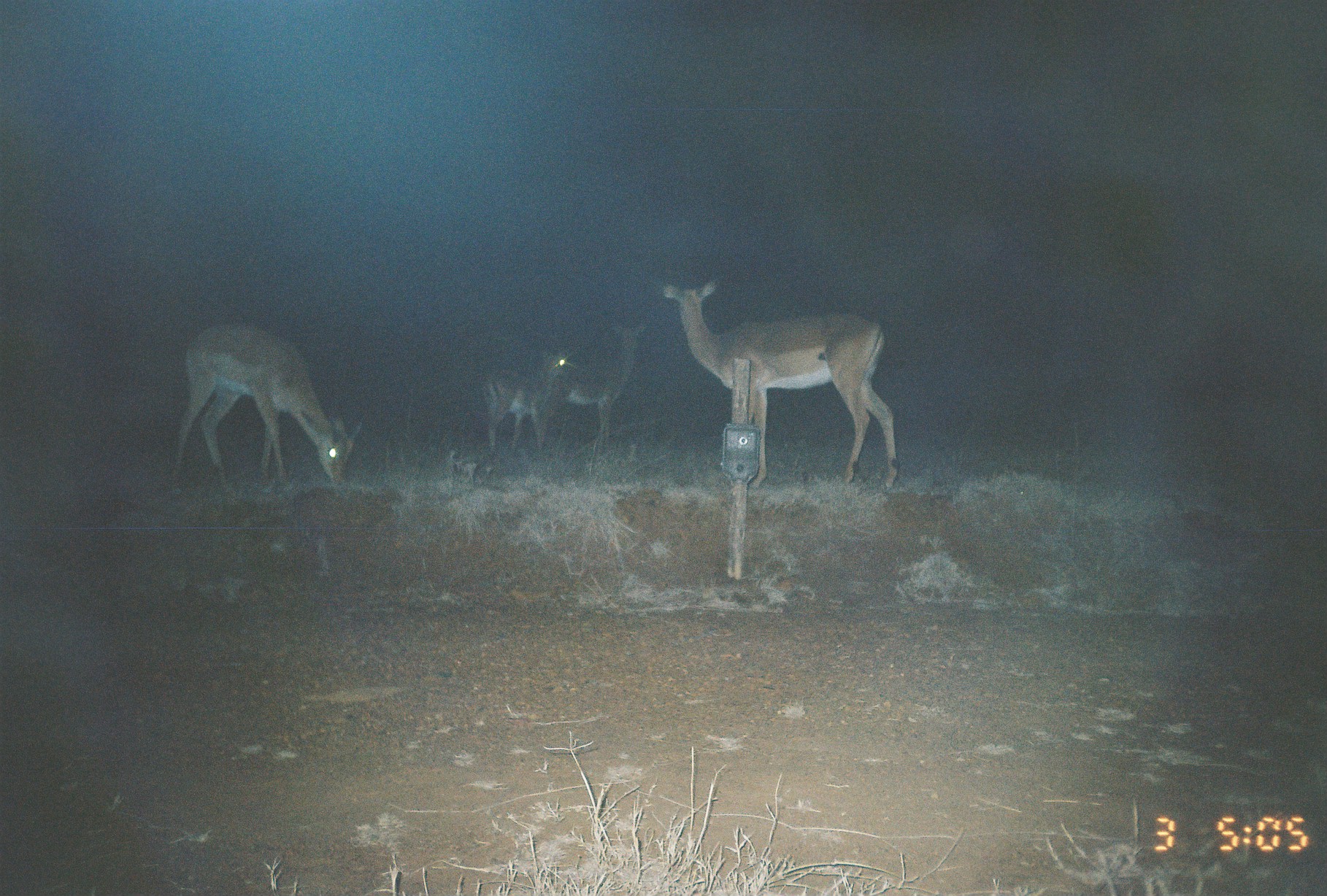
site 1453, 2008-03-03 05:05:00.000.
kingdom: Animalia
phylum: Chordata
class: Mammalia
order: Artiodactyla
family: Bovidae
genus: Aepyceros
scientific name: Aepyceros melampus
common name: impala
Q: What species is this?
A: Aepyceros melampus (impala).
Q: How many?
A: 4.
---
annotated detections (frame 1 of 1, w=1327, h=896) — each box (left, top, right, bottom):
aepyceros melampus: (662, 281, 898, 490); (168, 322, 364, 487); (539, 321, 643, 457); (480, 350, 566, 455)